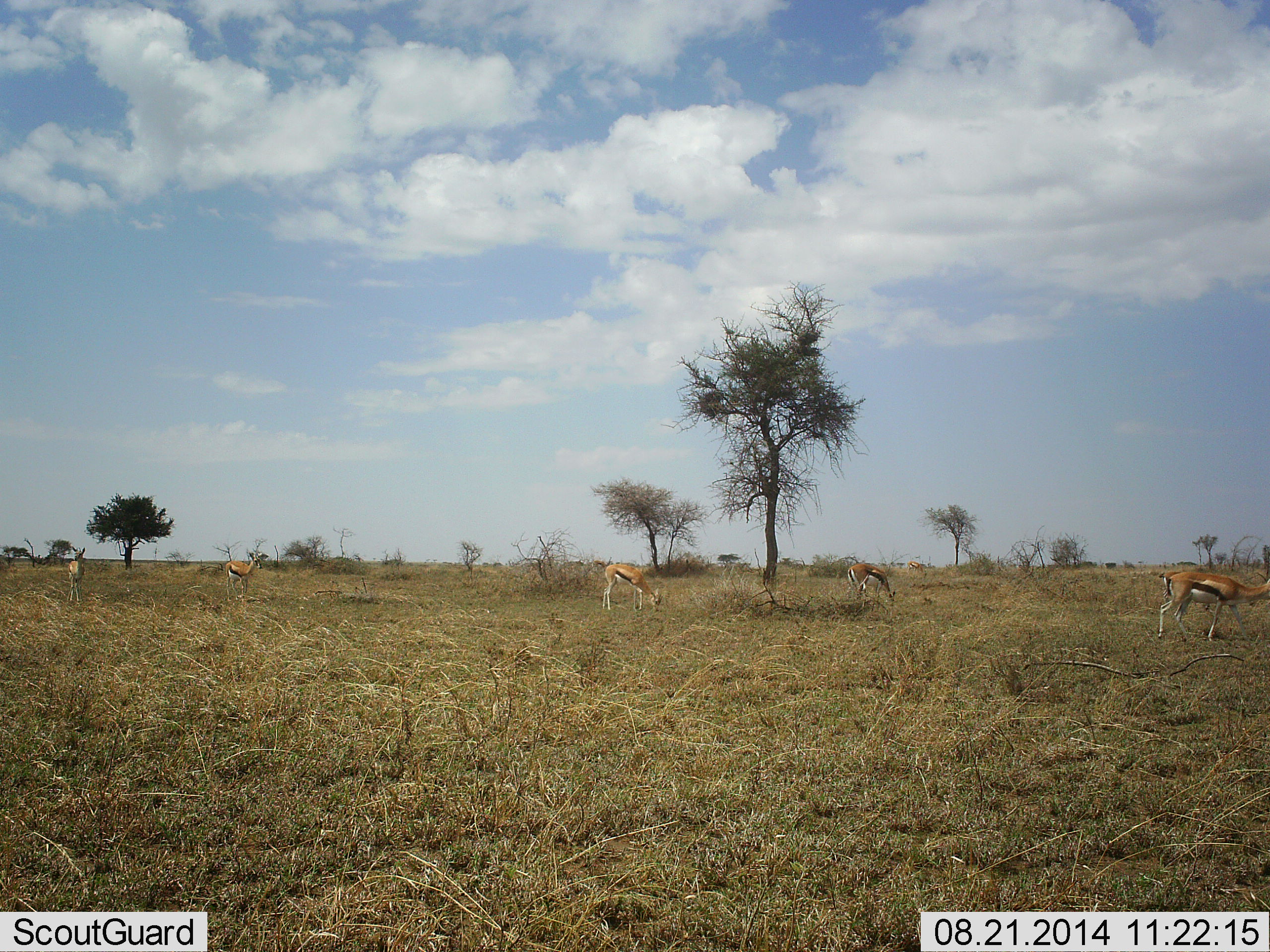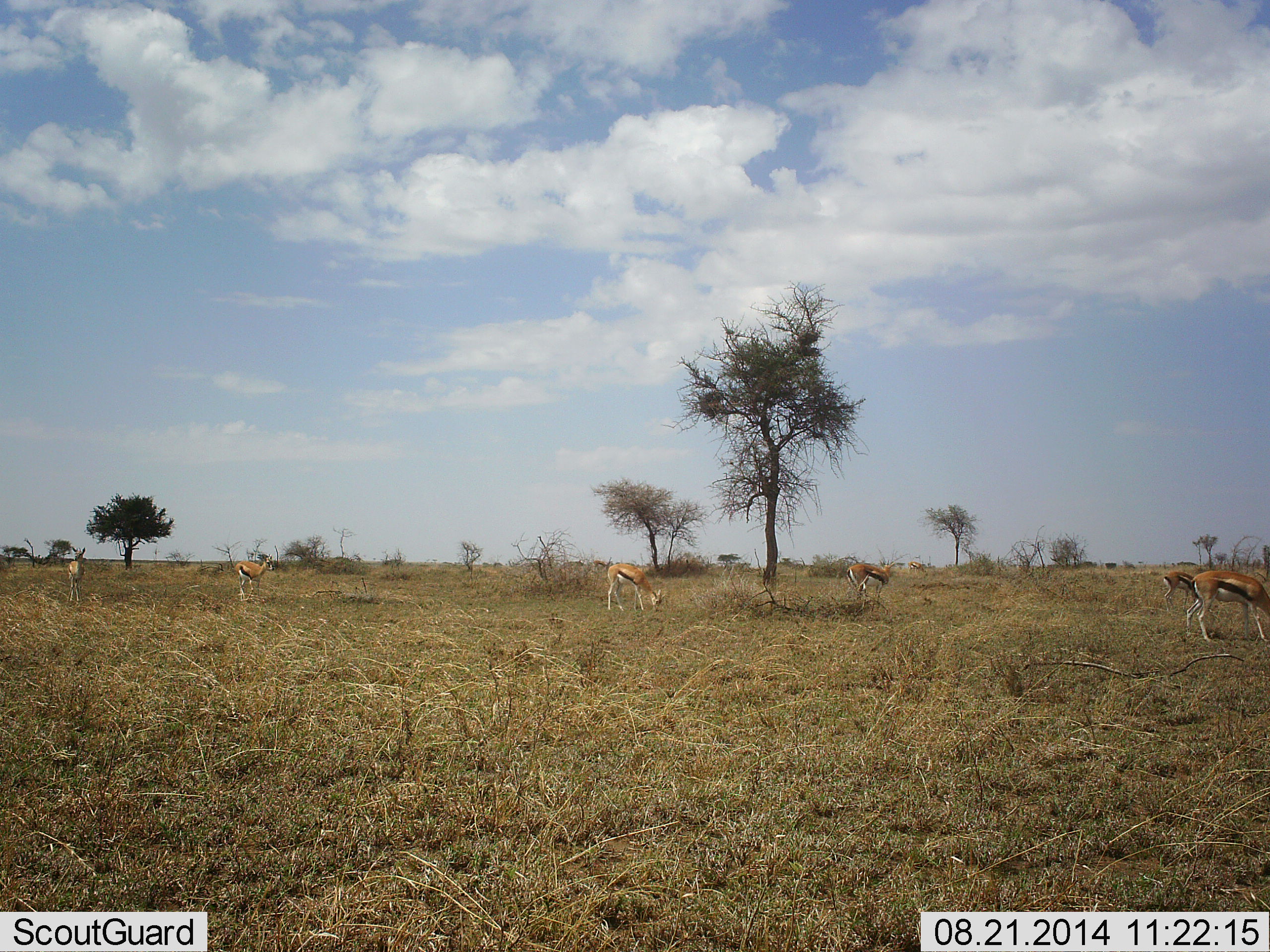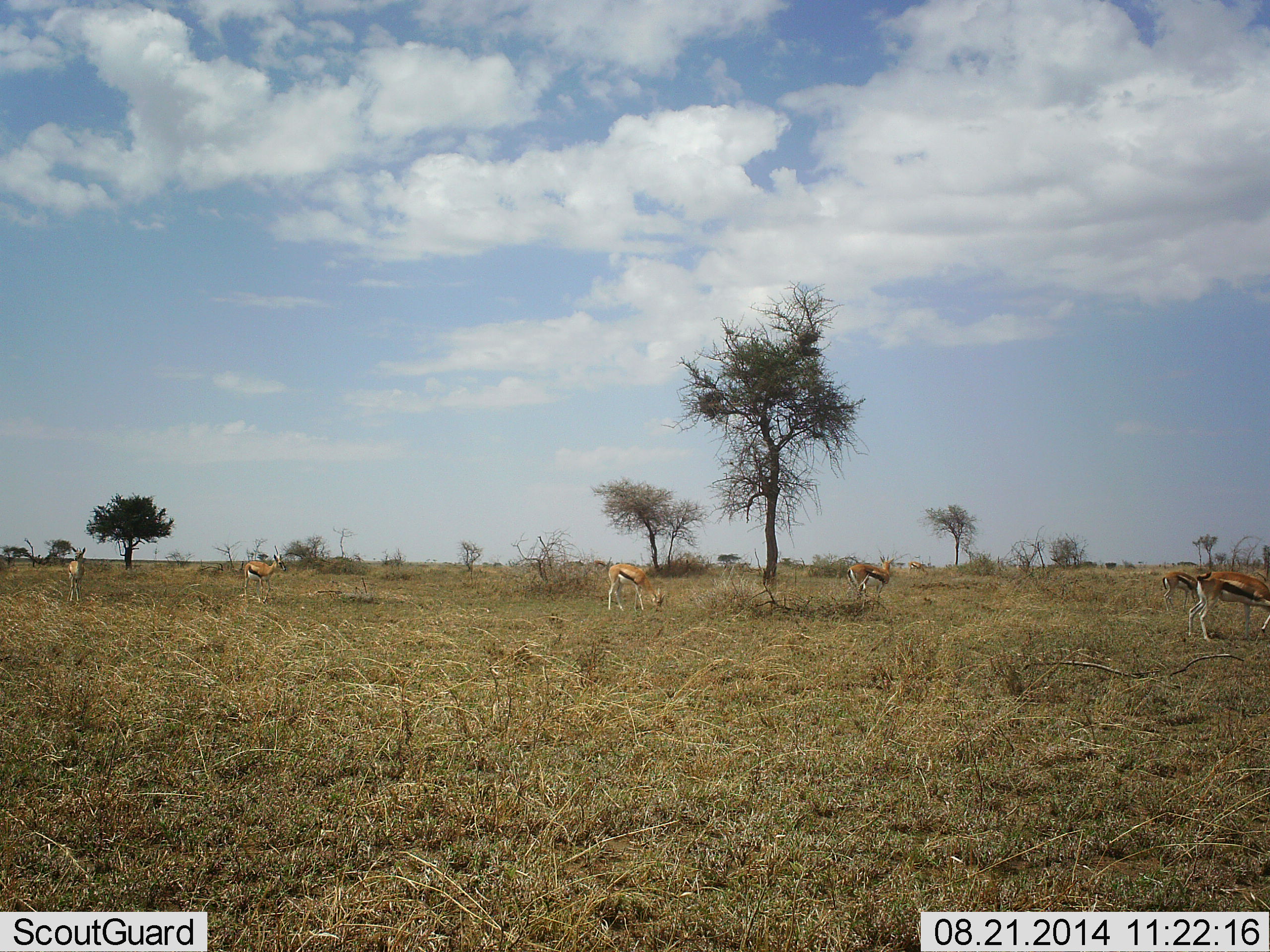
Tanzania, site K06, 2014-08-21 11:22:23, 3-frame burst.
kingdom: Animalia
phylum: Chordata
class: Mammalia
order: Artiodactyla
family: Bovidae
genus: Eudorcas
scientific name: Eudorcas thomsonii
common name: thomson's gazelle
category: gazellethomsons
Gazellethomsons (thomson's gazelle) (Eudorcas thomsonii), count 6. Behavior (volunteer vote fractions): standing 30%, resting 0%, moving 10%, interacting 0%. Young present (vote fraction): 0%. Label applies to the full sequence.